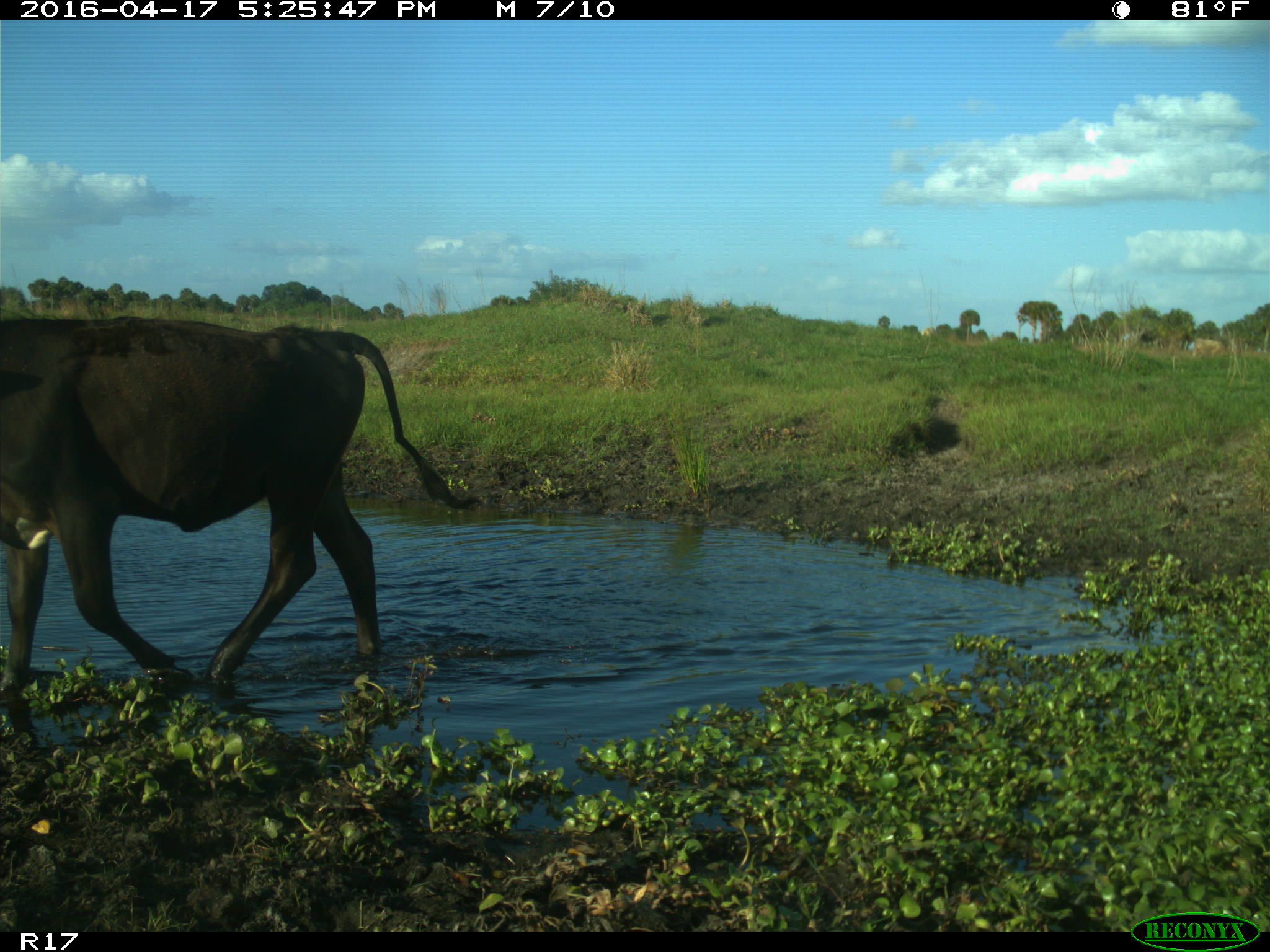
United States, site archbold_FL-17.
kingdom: Animalia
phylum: Chordata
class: Mammalia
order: Artiodactyla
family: Bovidae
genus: Bos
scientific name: Bos taurus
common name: domestic cow